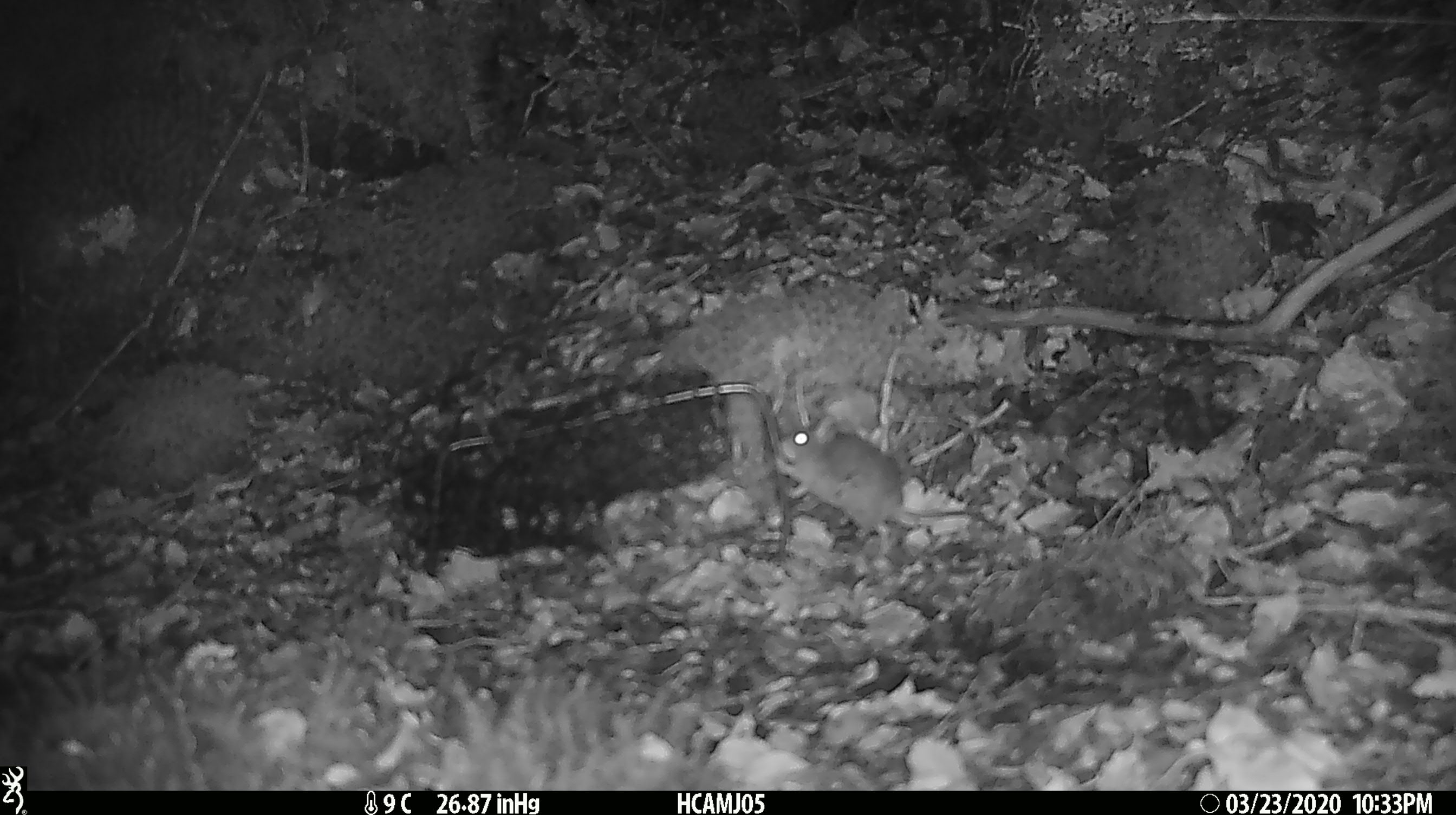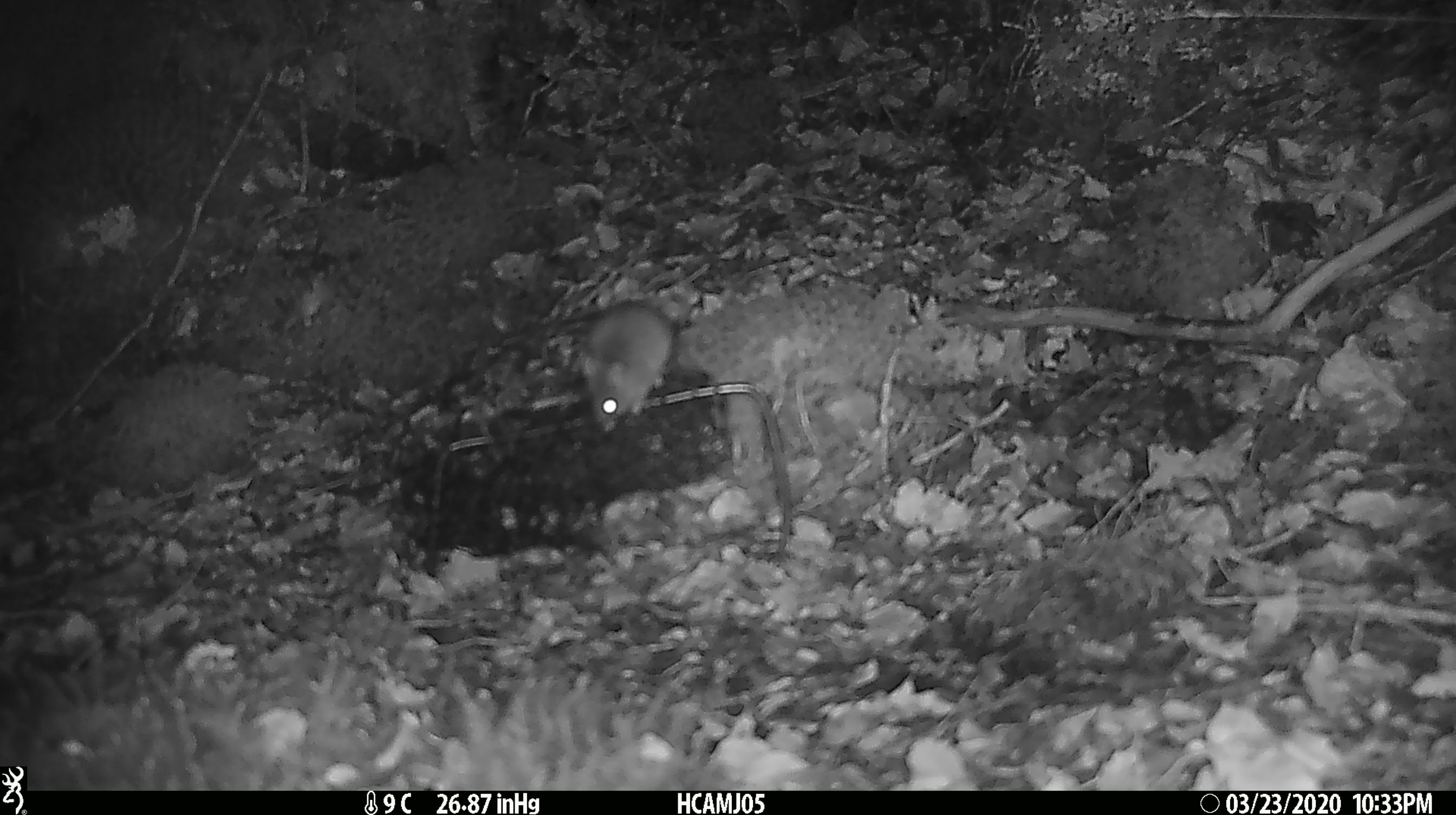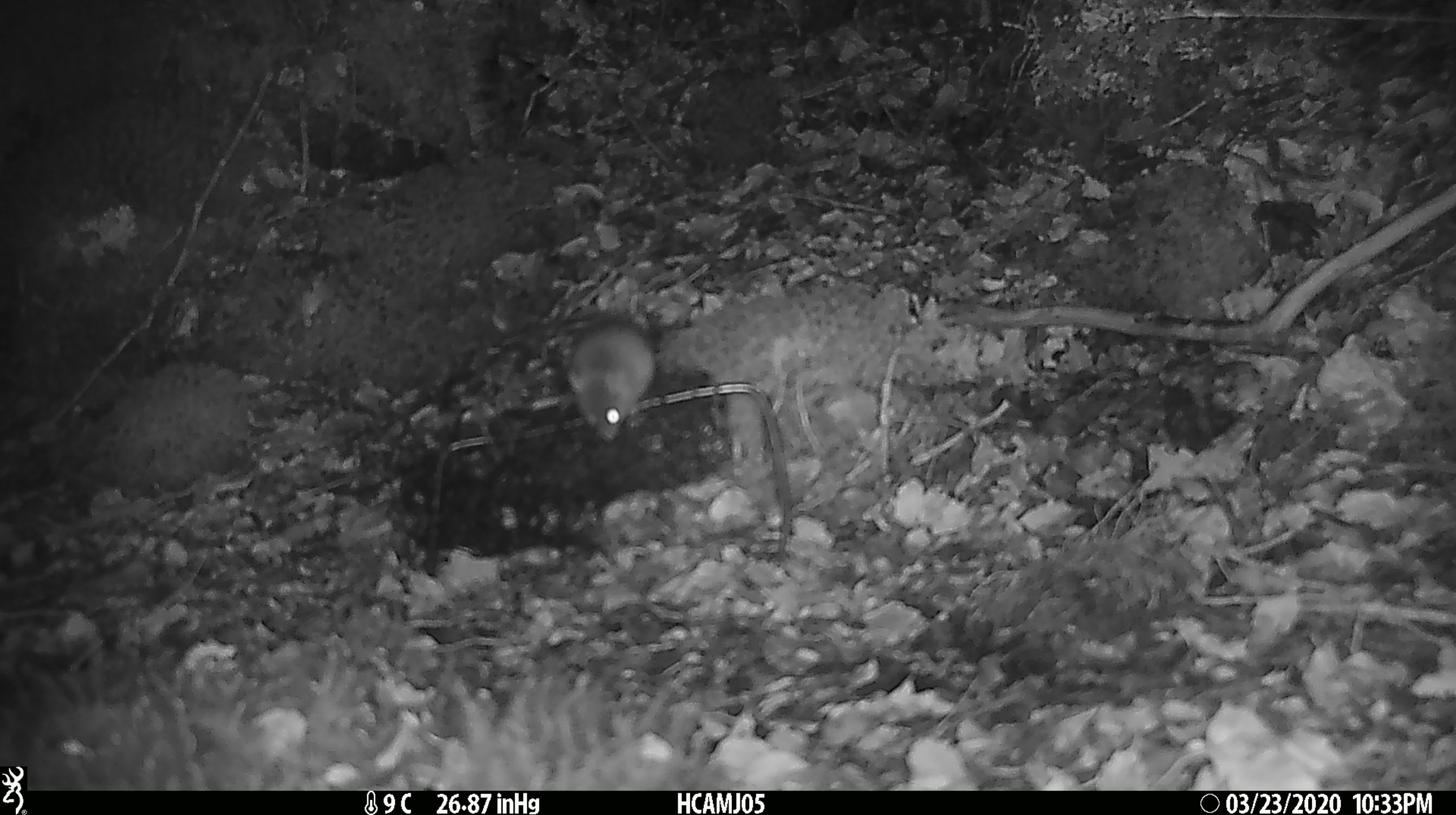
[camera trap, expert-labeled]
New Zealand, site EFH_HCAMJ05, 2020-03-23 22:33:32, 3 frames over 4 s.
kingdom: Animalia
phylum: Chordata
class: Mammalia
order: Rodentia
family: Muridae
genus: Mus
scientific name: Mus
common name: mouse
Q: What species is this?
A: Mouse (Mus).